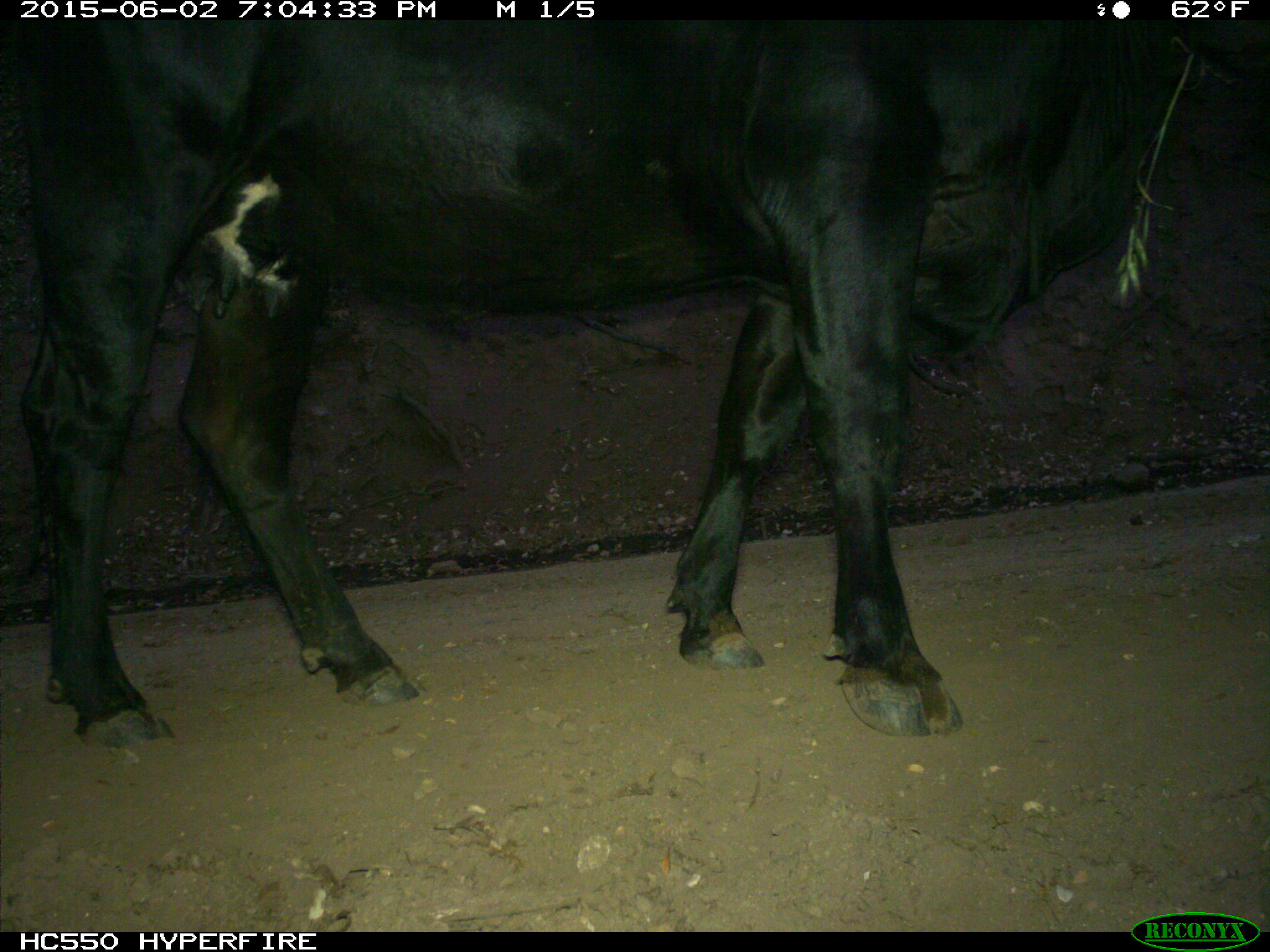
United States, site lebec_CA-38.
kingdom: Animalia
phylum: Chordata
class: Mammalia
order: Artiodactyla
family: Bovidae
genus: Bos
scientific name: Bos taurus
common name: domestic cow